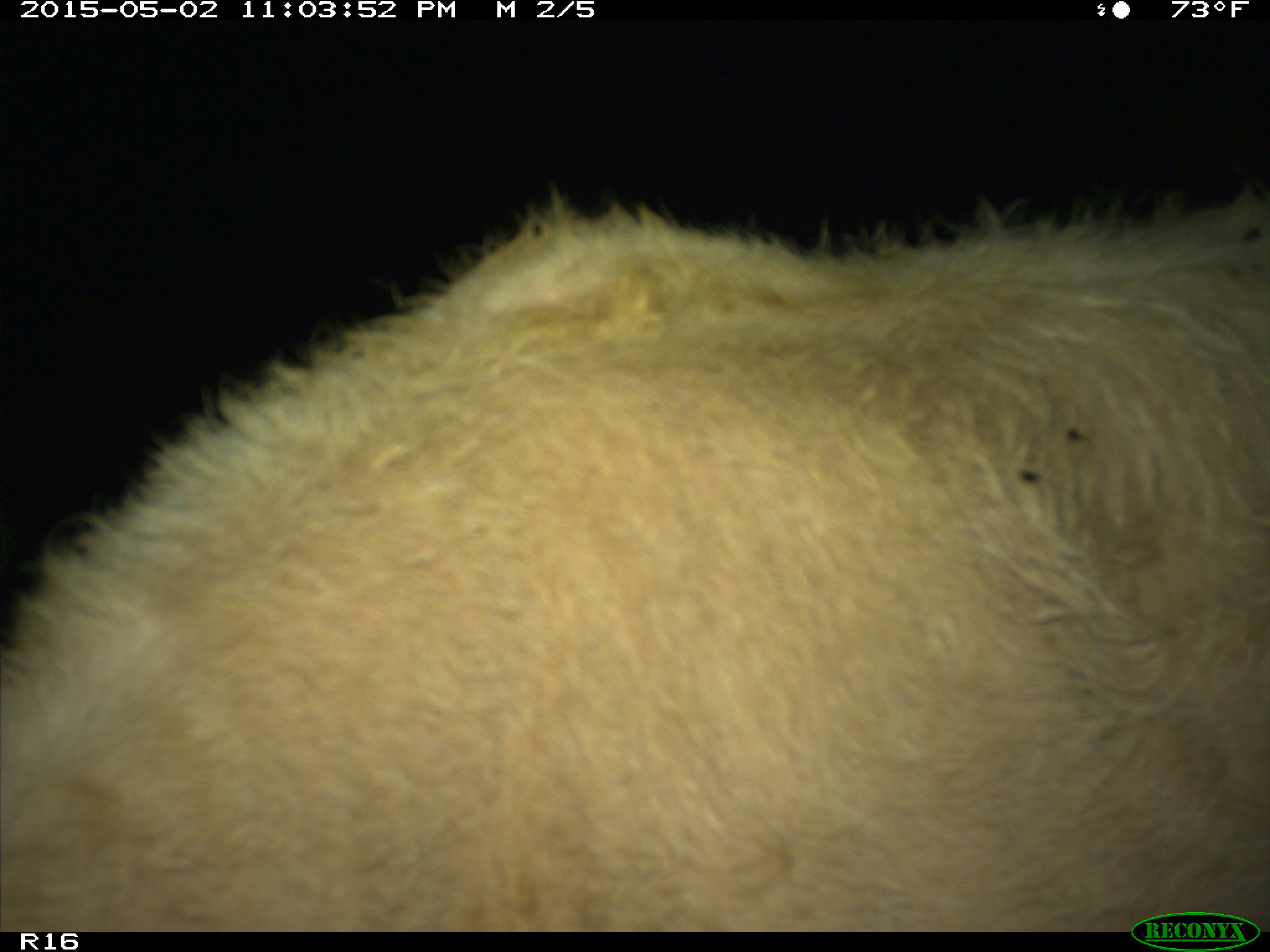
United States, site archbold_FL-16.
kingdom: Animalia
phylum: Chordata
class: Mammalia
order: Artiodactyla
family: Bovidae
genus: Bos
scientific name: Bos taurus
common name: domestic cow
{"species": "Bos taurus (domestic cow)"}